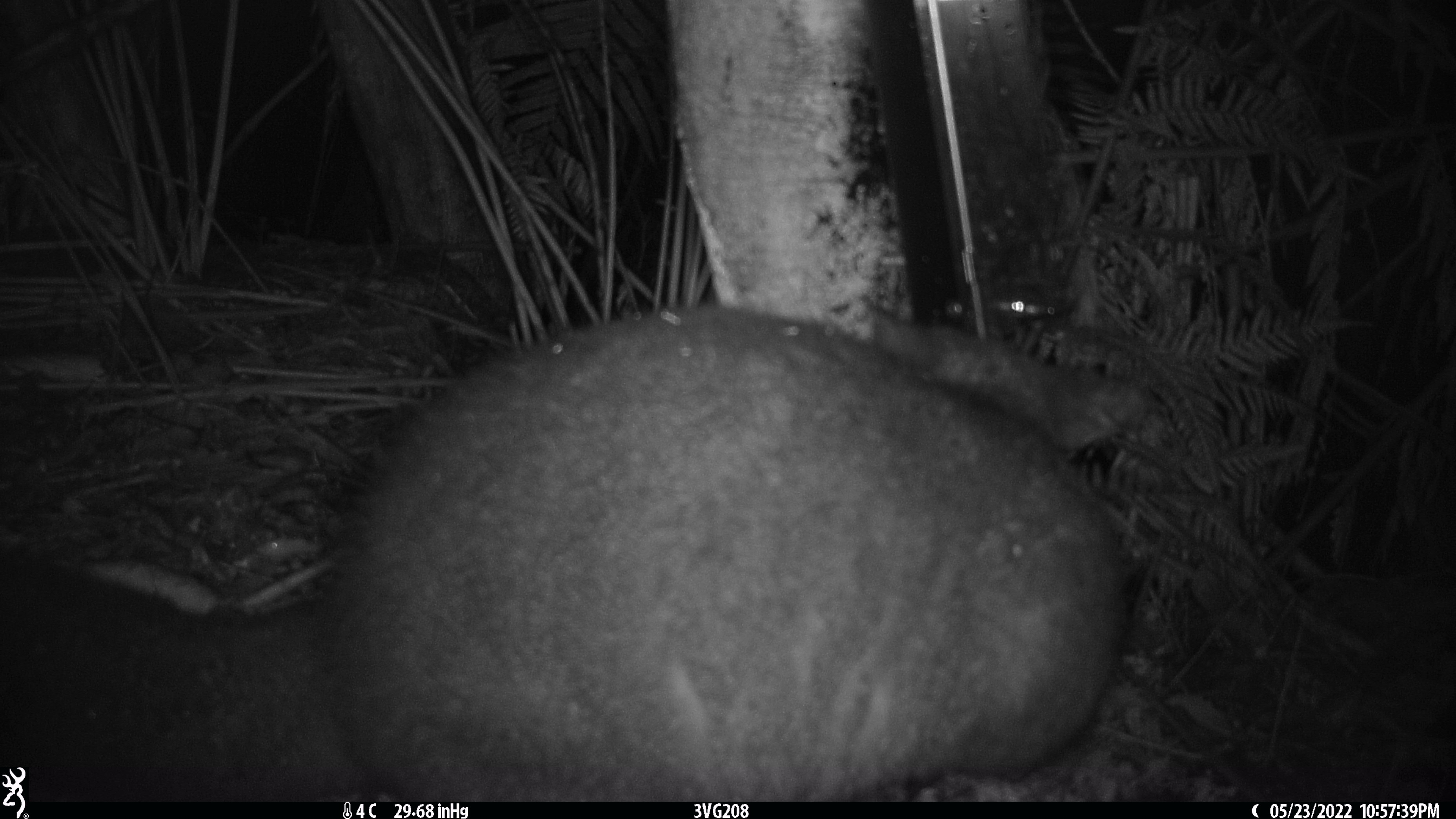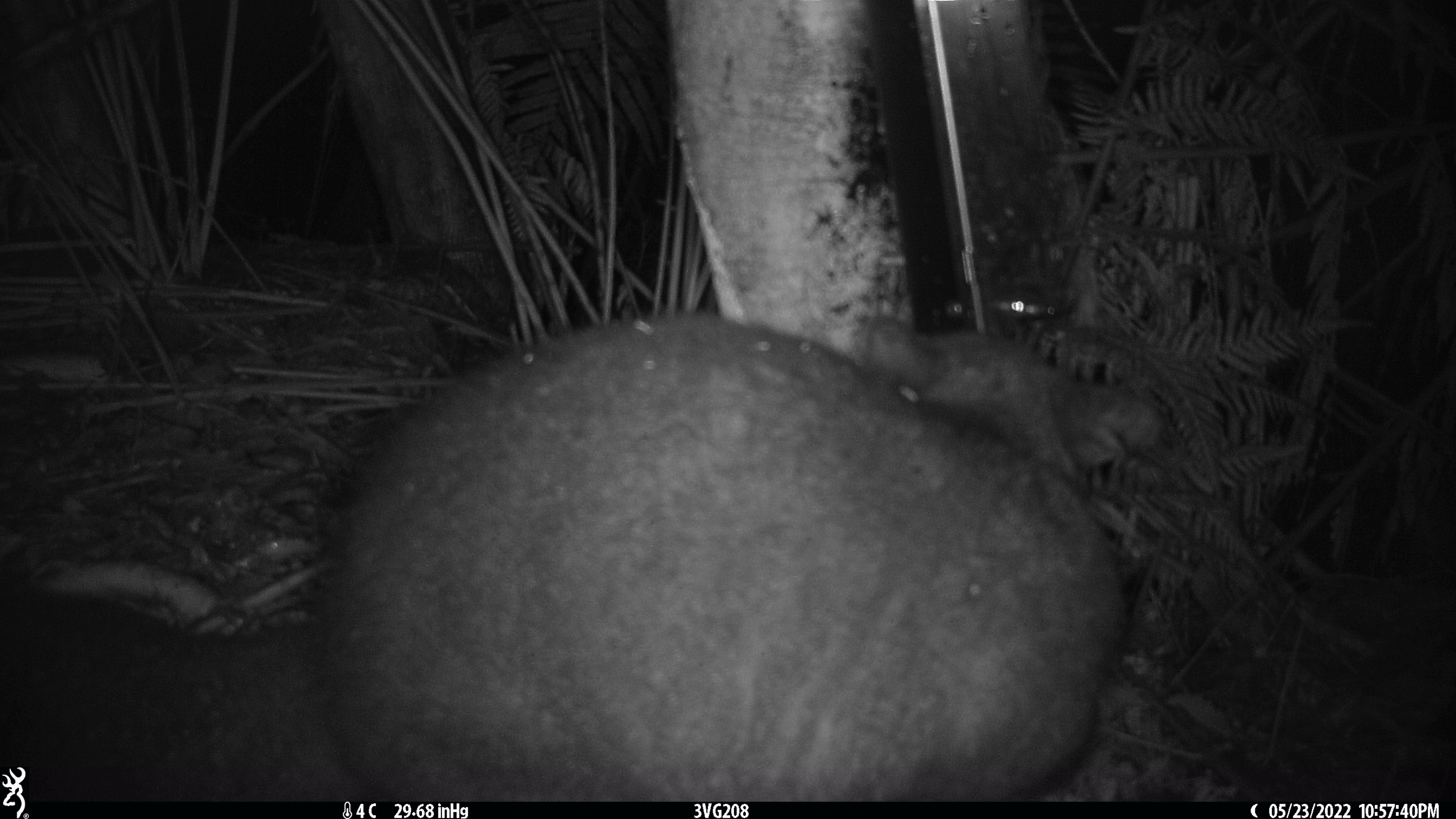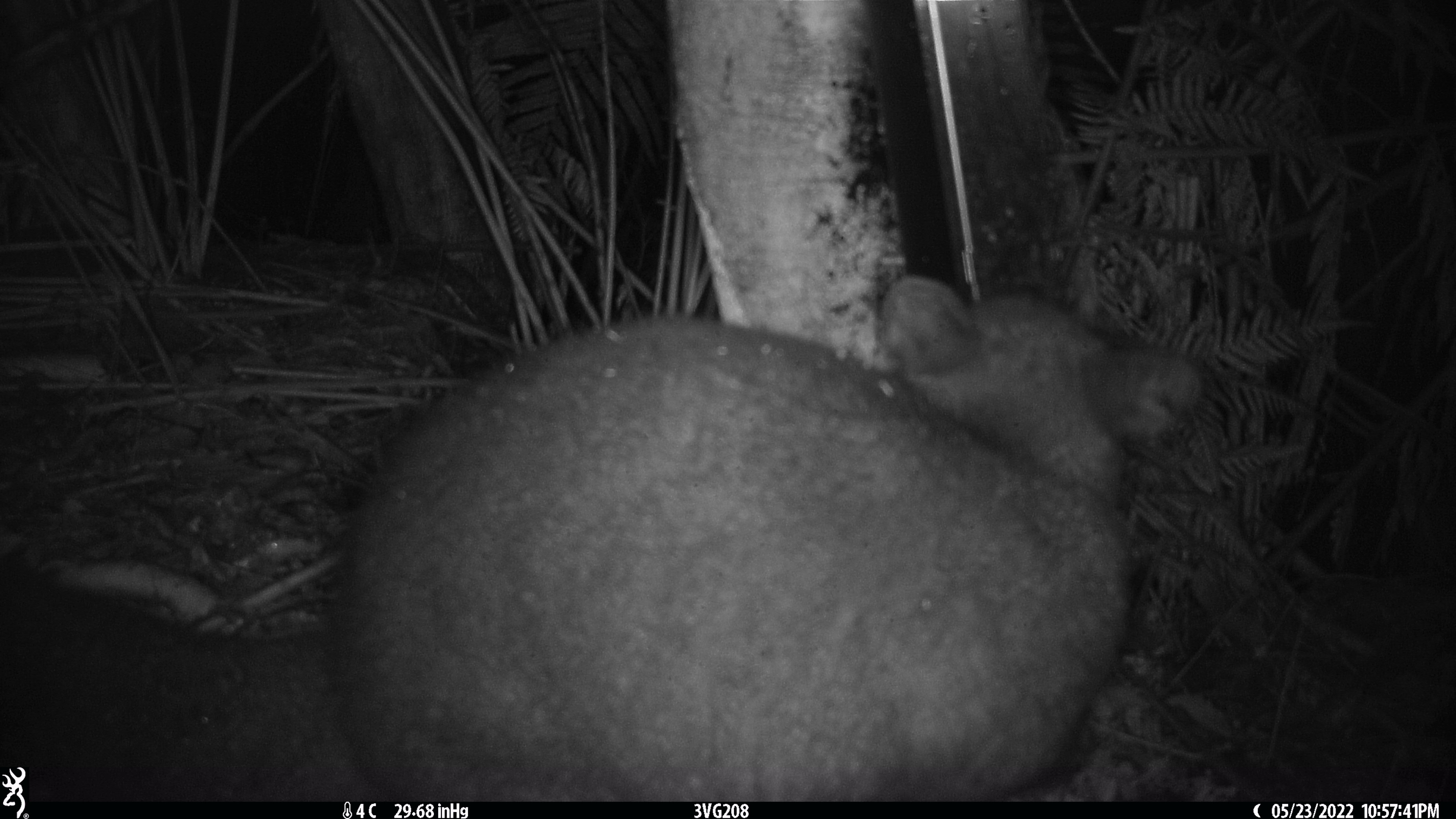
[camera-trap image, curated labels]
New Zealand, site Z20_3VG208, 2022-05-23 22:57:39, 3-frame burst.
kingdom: Animalia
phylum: Chordata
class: Mammalia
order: Diprotodontia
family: Phalangeridae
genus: Trichosurus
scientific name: Trichosurus vulpecula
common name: common brushtail possum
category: possum